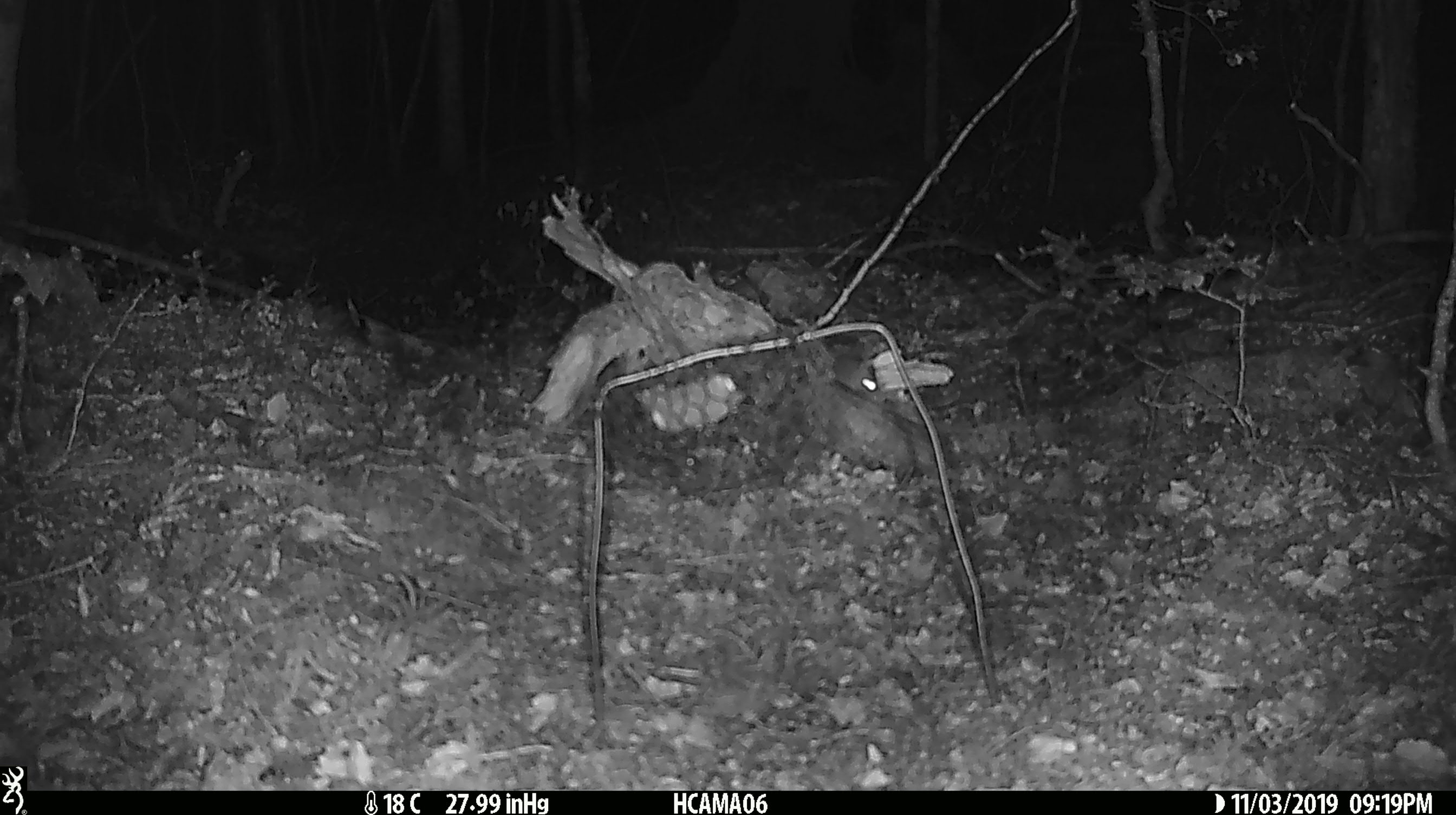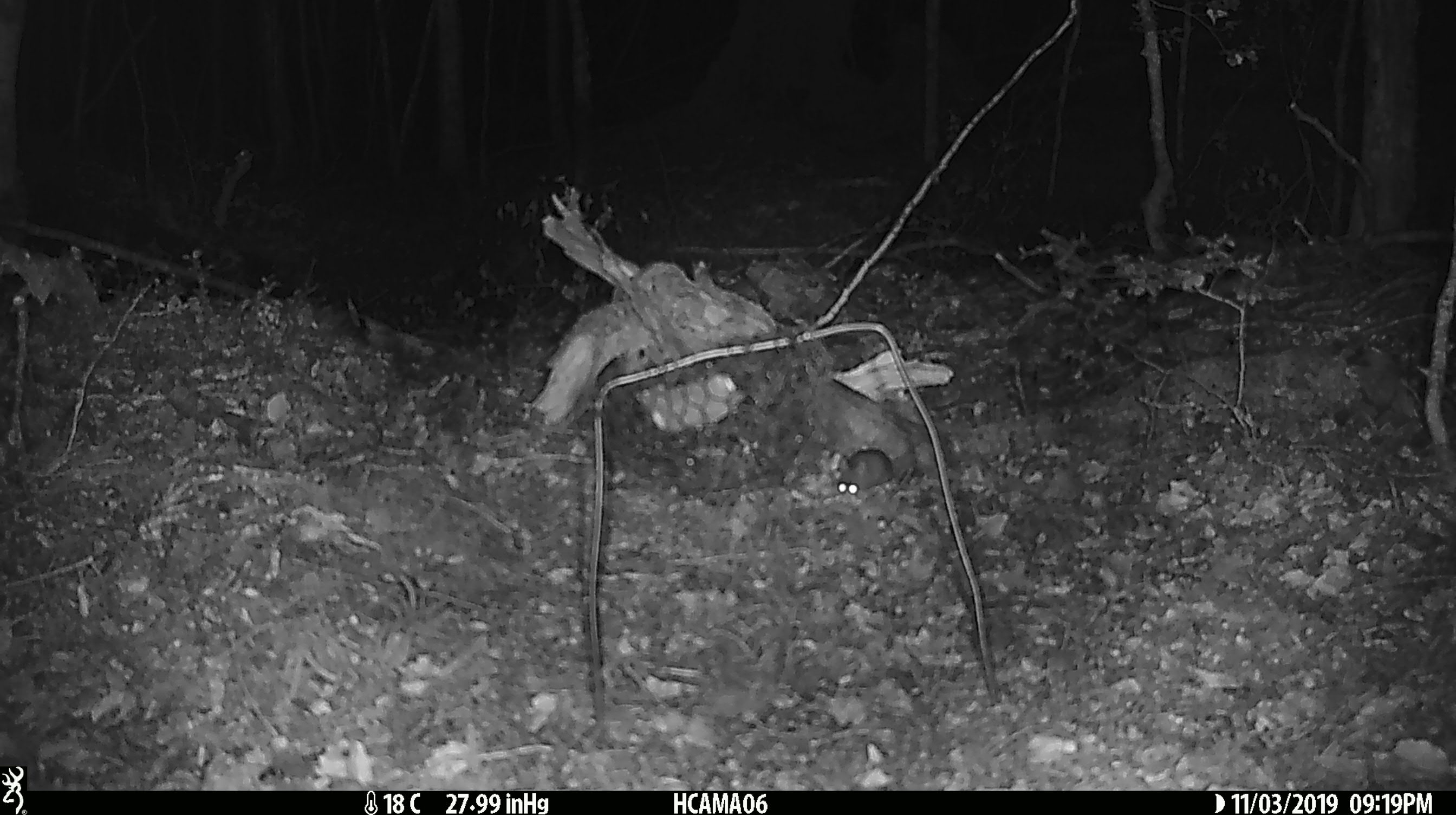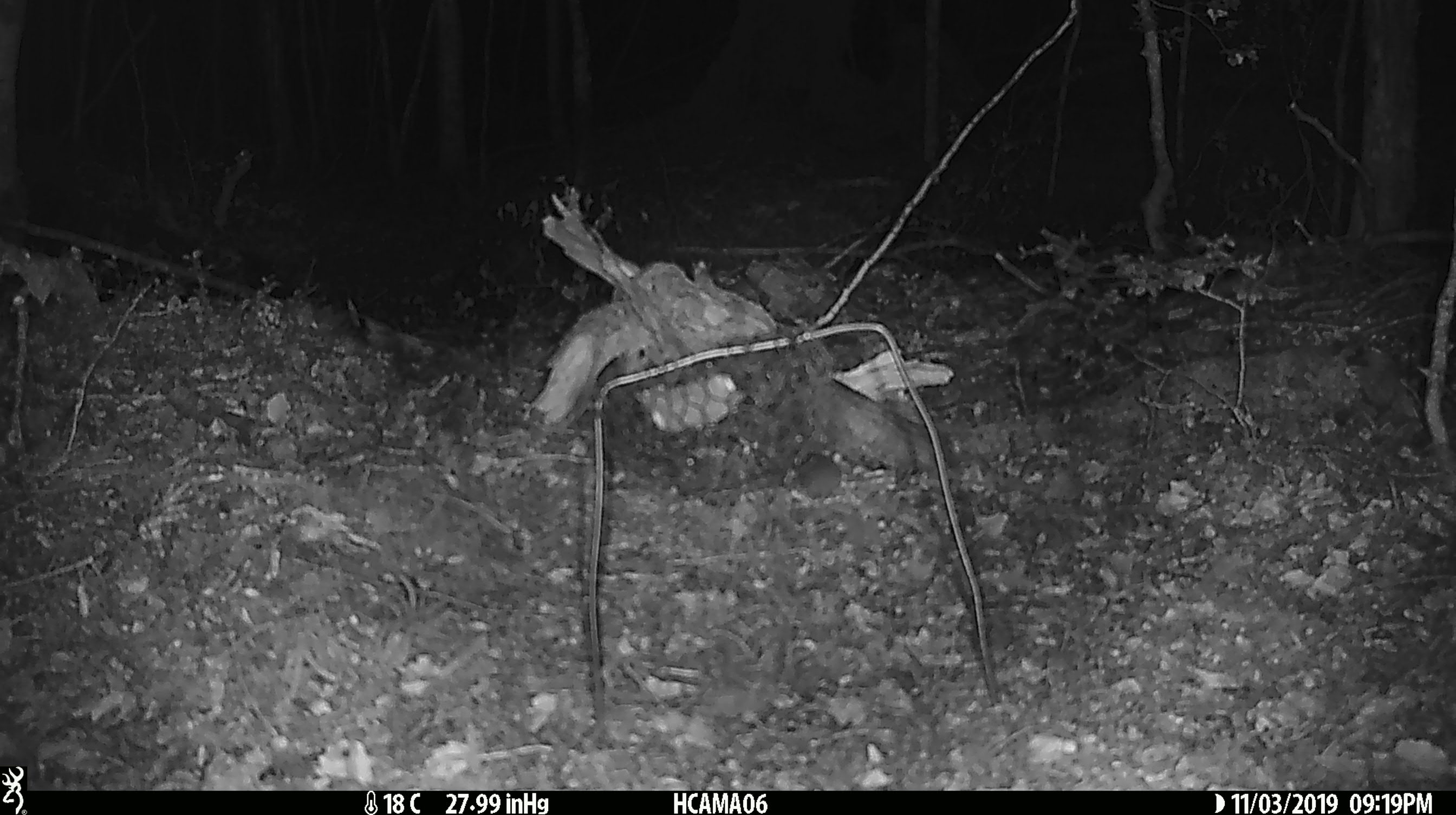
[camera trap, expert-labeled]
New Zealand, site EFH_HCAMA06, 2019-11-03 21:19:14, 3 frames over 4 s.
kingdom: Animalia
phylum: Chordata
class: Mammalia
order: Rodentia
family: Muridae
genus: Mus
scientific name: Mus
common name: mouse